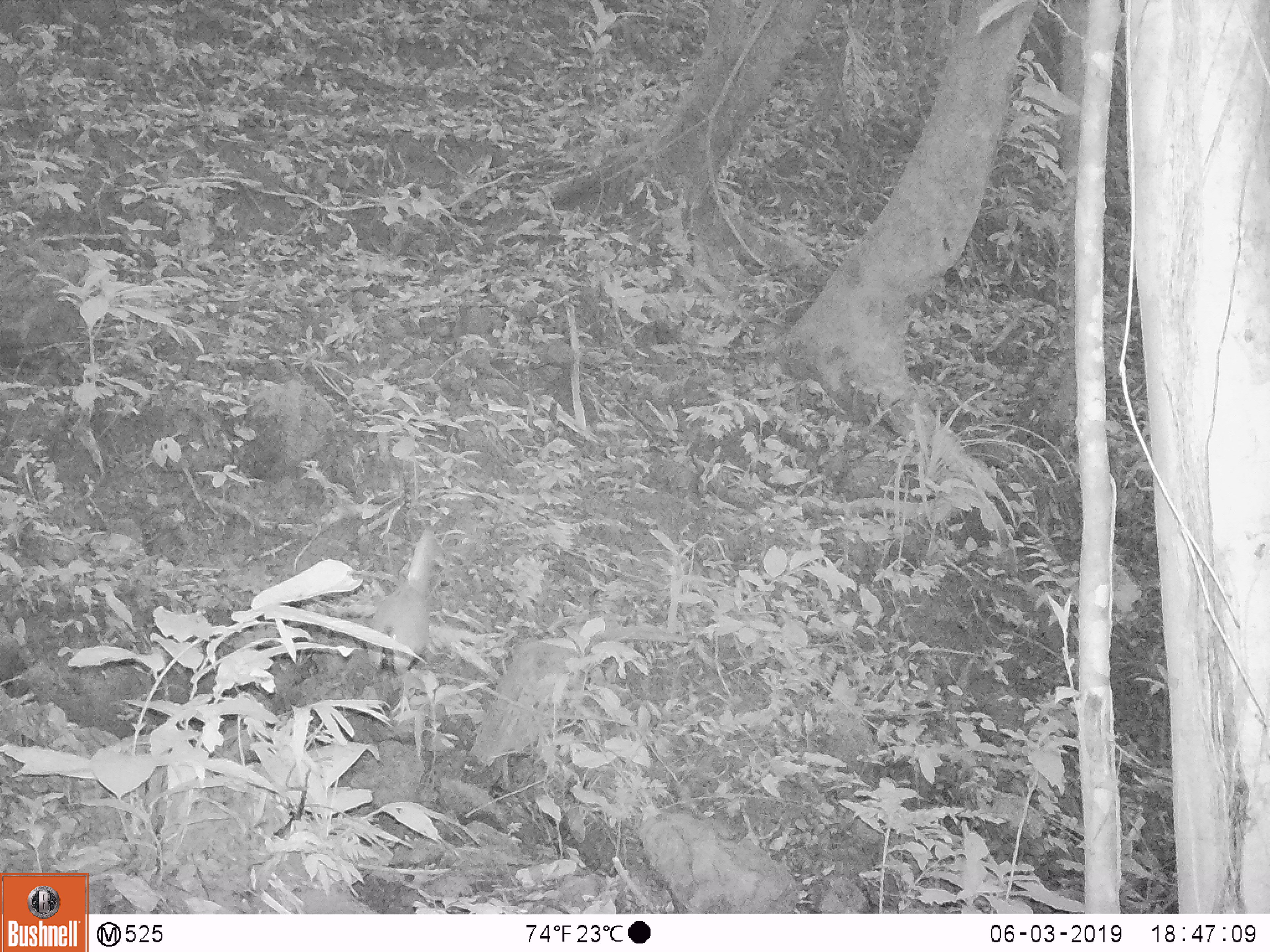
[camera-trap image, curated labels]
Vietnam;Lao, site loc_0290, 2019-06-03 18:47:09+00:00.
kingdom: Animalia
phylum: Chordata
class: Aves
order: Galliformes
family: Phasianidae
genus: Lophura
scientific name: Lophura nycthemera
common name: silver pheasant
Silver pheasant (Lophura nycthemera). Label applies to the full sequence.